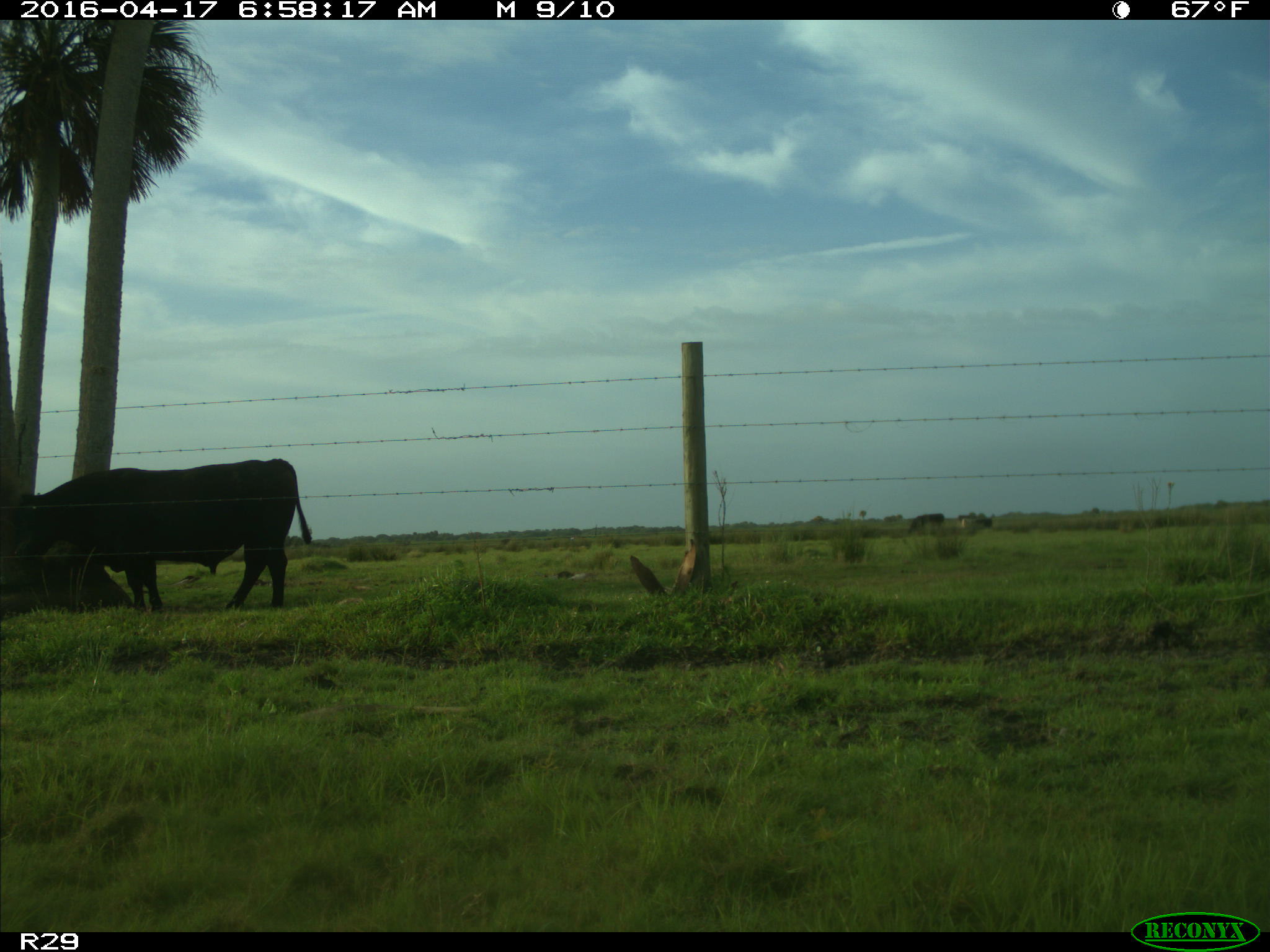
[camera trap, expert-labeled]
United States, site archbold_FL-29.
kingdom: Animalia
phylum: Chordata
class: Mammalia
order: Artiodactyla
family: Bovidae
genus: Bos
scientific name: Bos taurus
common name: domestic cow